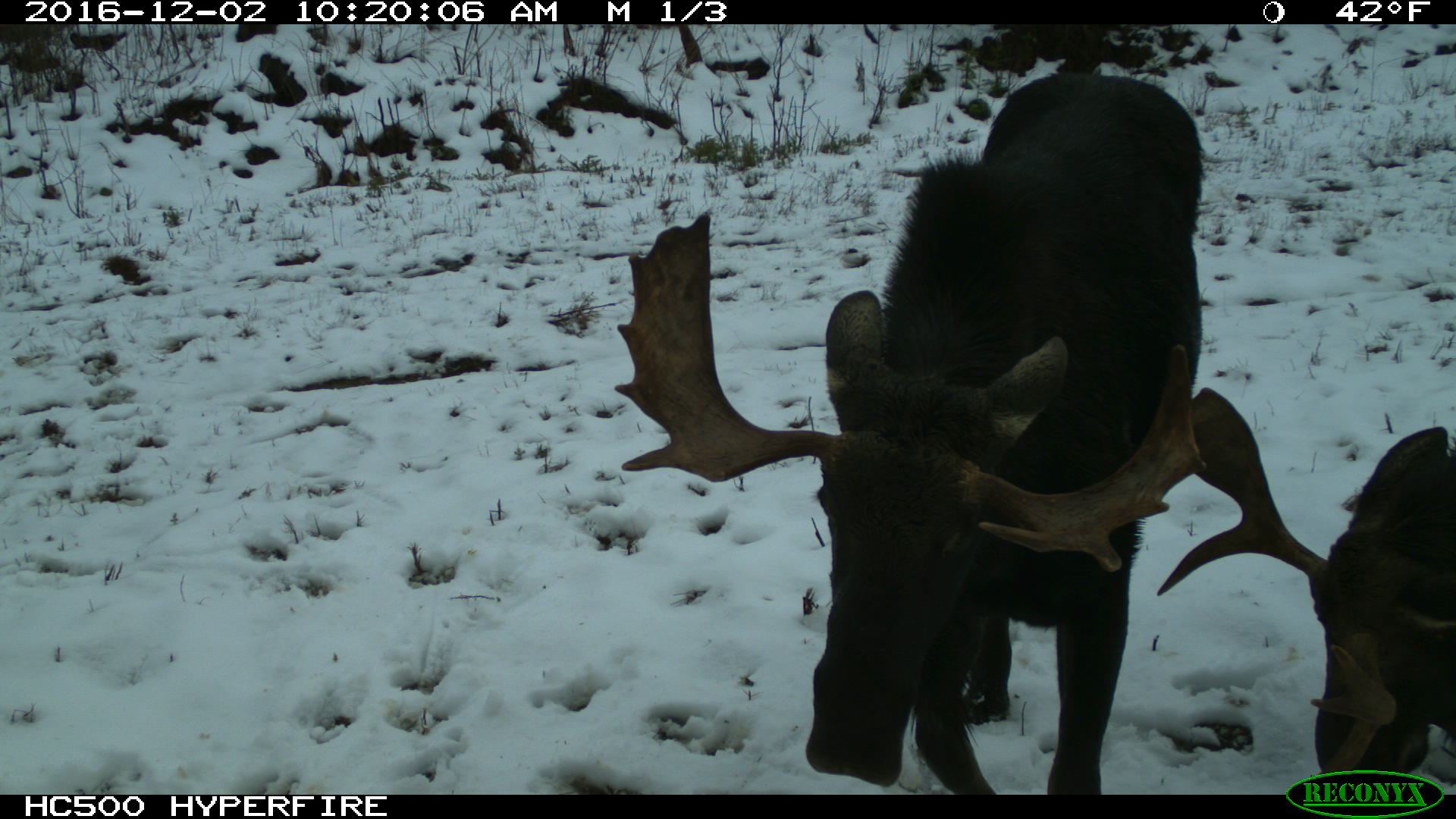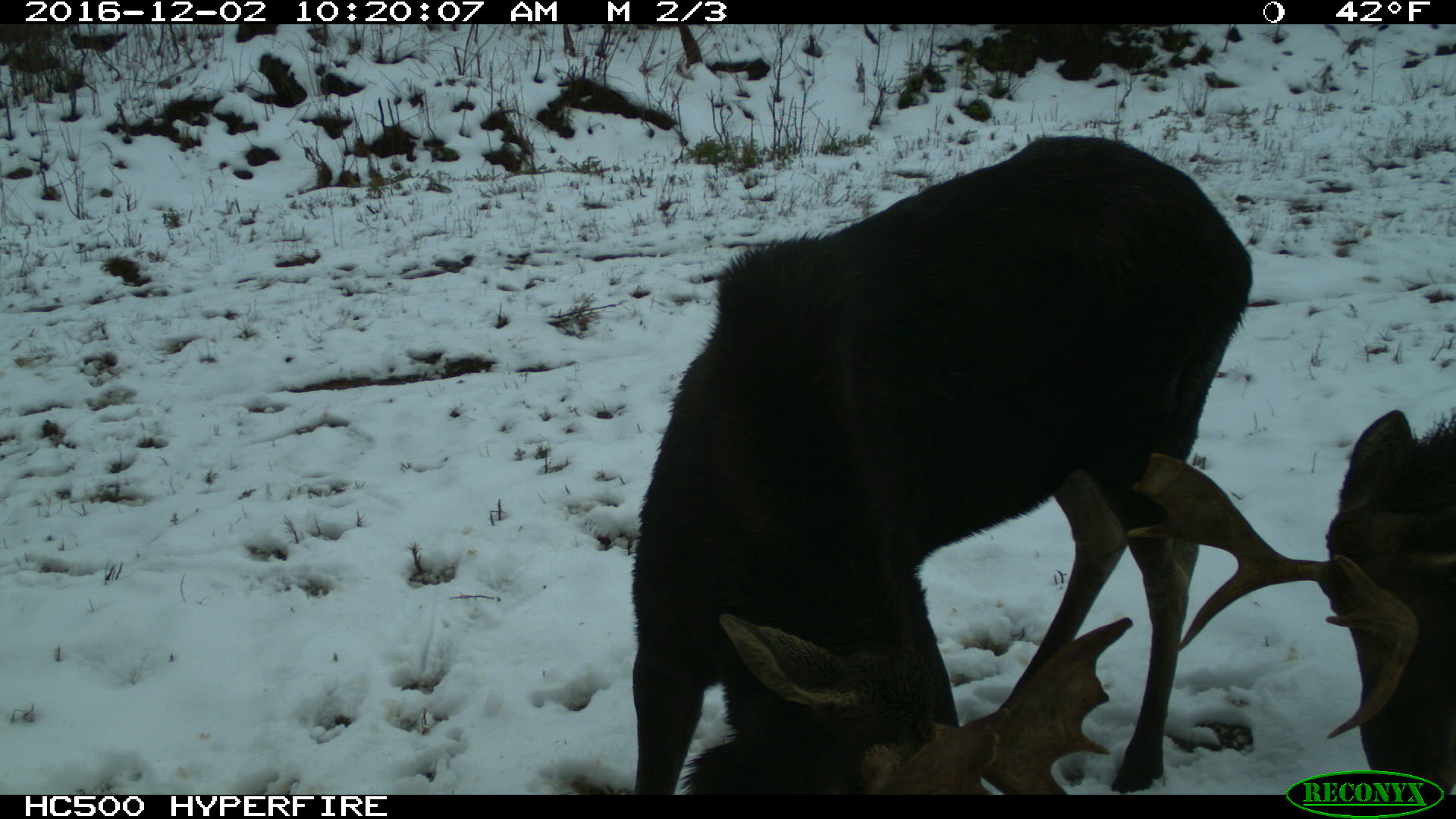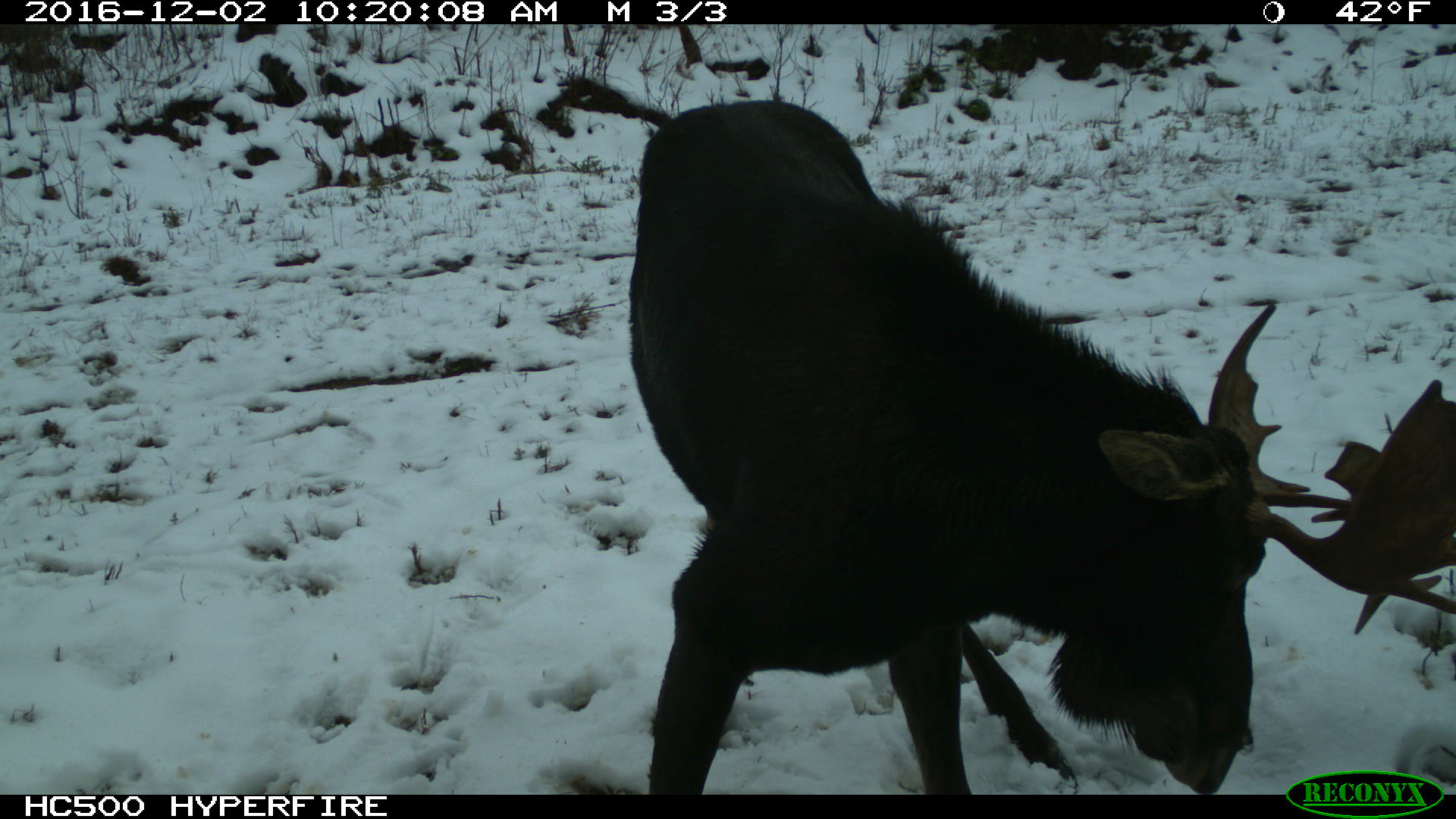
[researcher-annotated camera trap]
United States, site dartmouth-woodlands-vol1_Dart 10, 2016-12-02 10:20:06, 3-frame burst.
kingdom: Animalia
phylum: Chordata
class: Mammalia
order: Artiodactyla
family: Cervidae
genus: Alces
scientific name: Alces alces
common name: moose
Moose (Alces alces).